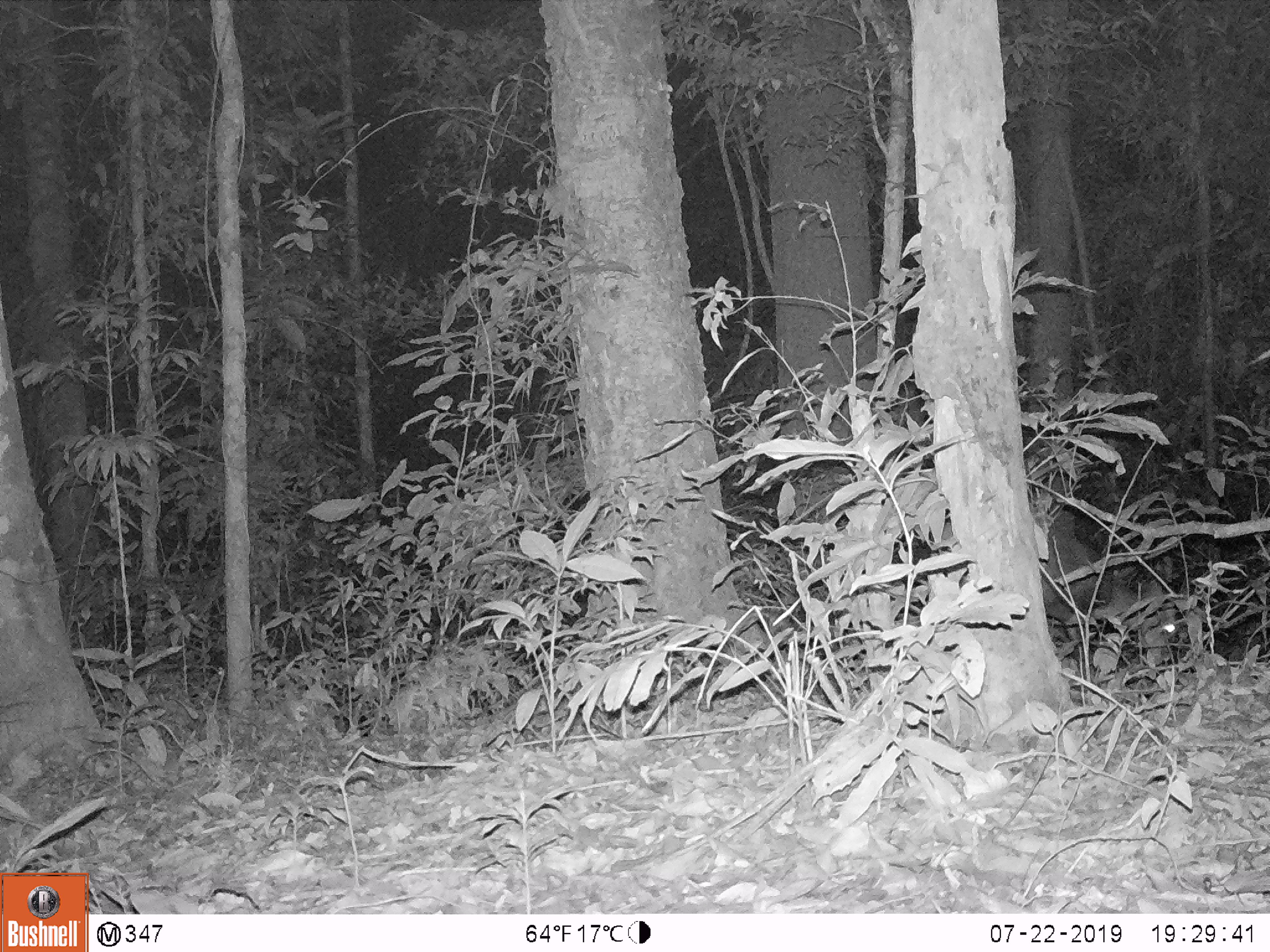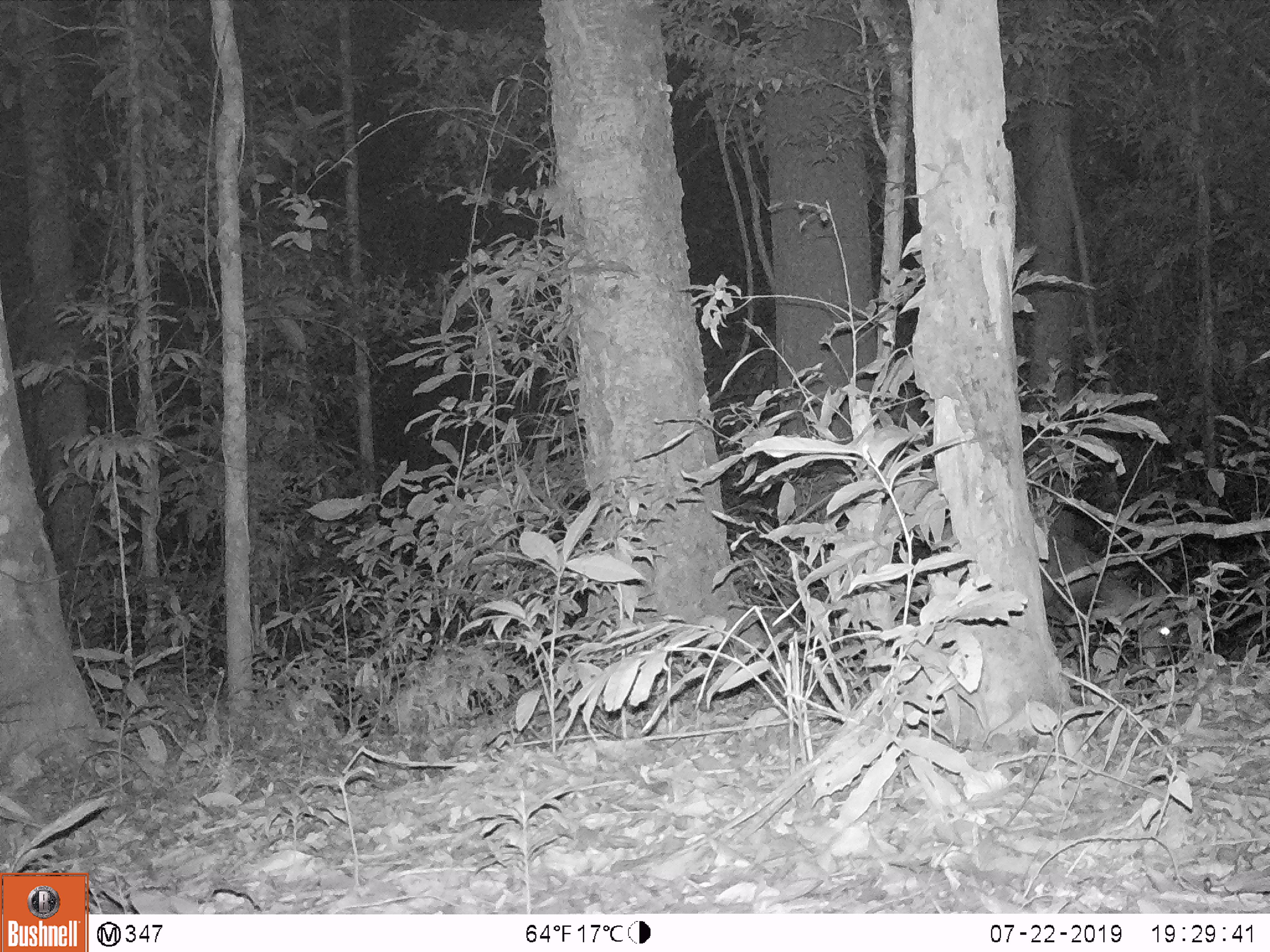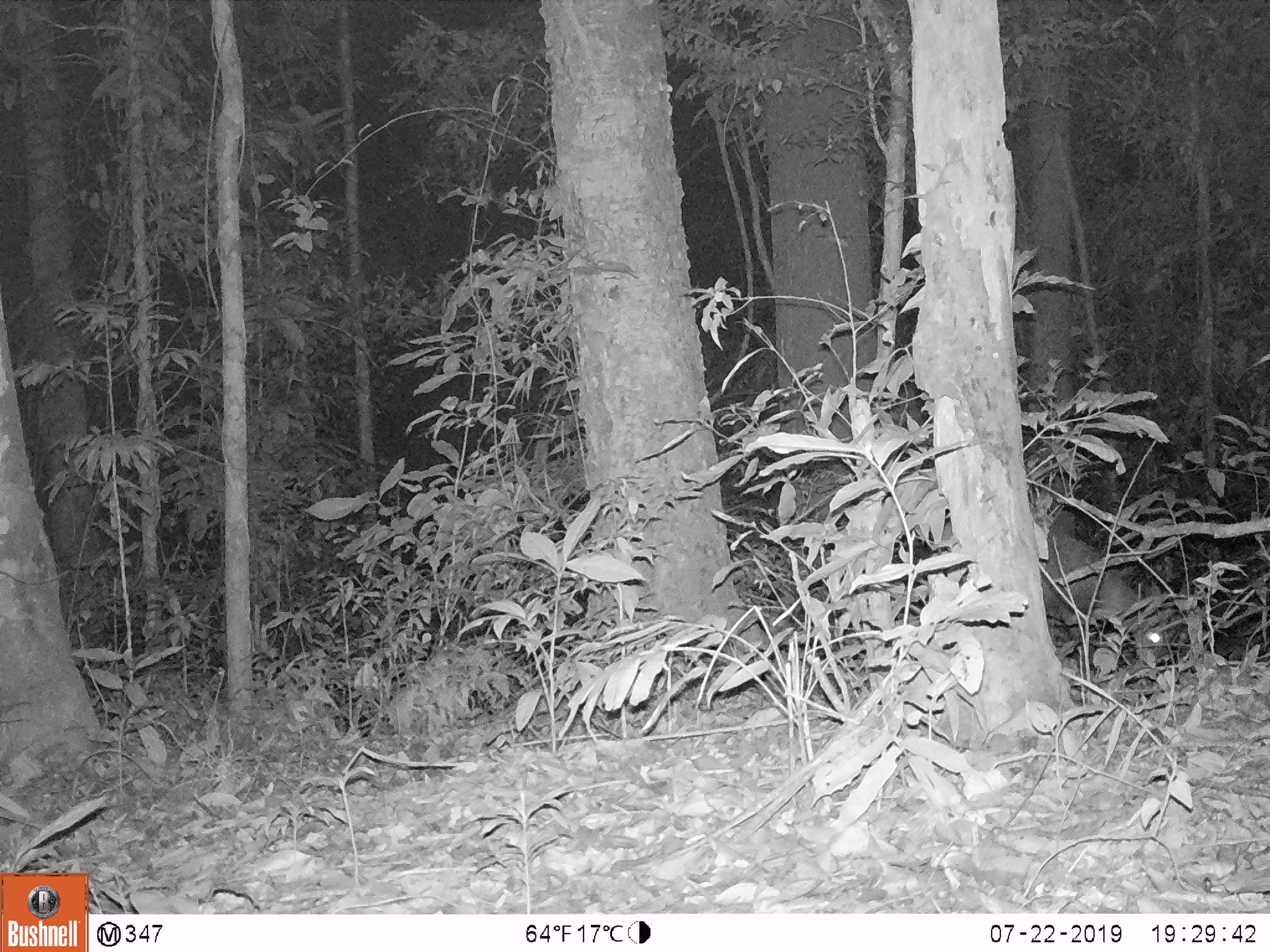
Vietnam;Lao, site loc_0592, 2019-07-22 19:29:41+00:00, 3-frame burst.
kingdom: Animalia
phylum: Chordata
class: Mammalia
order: Artiodactyla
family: Cervidae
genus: Muntiacus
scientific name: Muntiacus rooseveltorum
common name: roosevelt's muntjac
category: roosevelts muntjac group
Roosevelts muntjac group (roosevelt's muntjac) (Muntiacus rooseveltorum). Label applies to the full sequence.